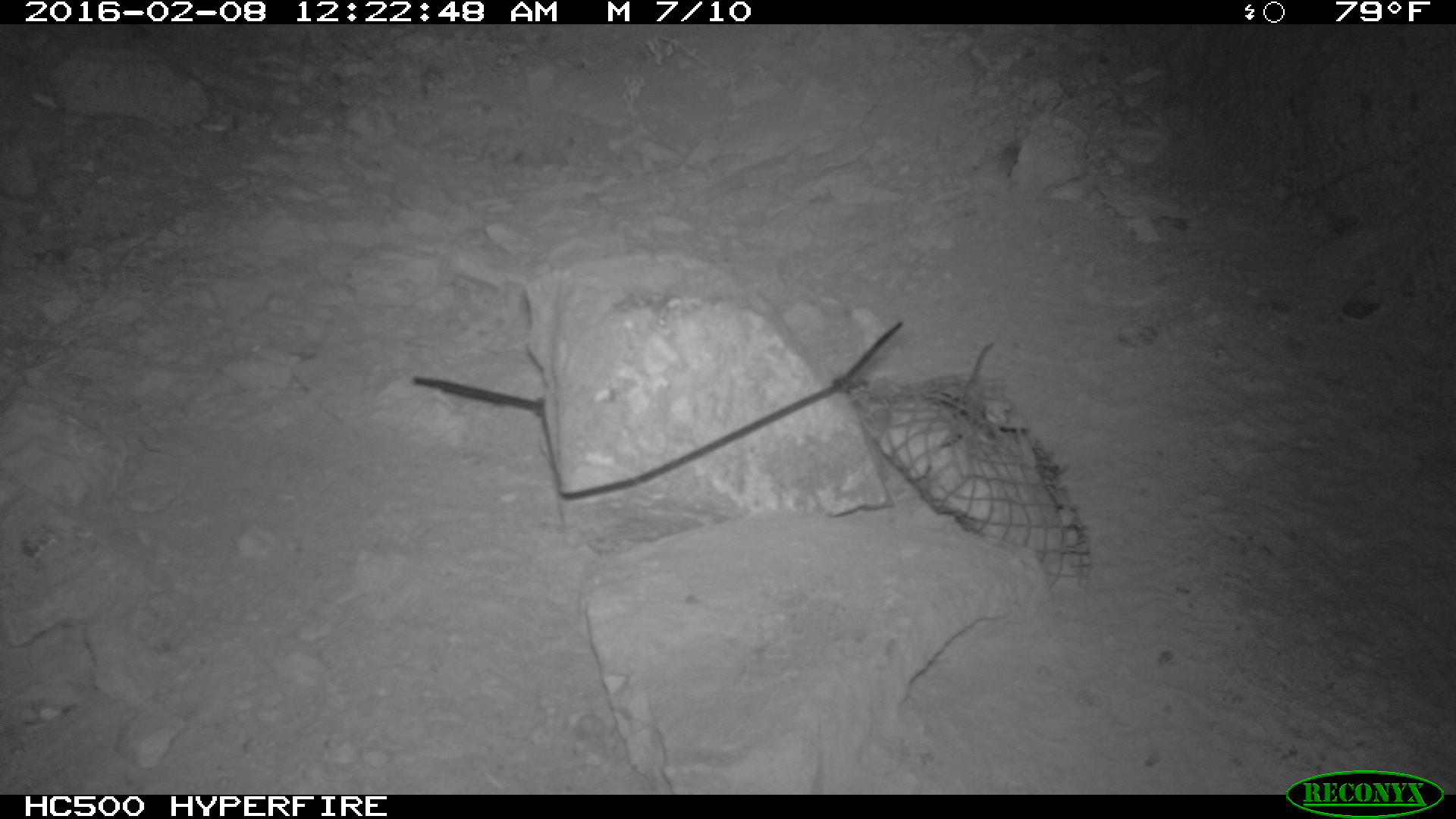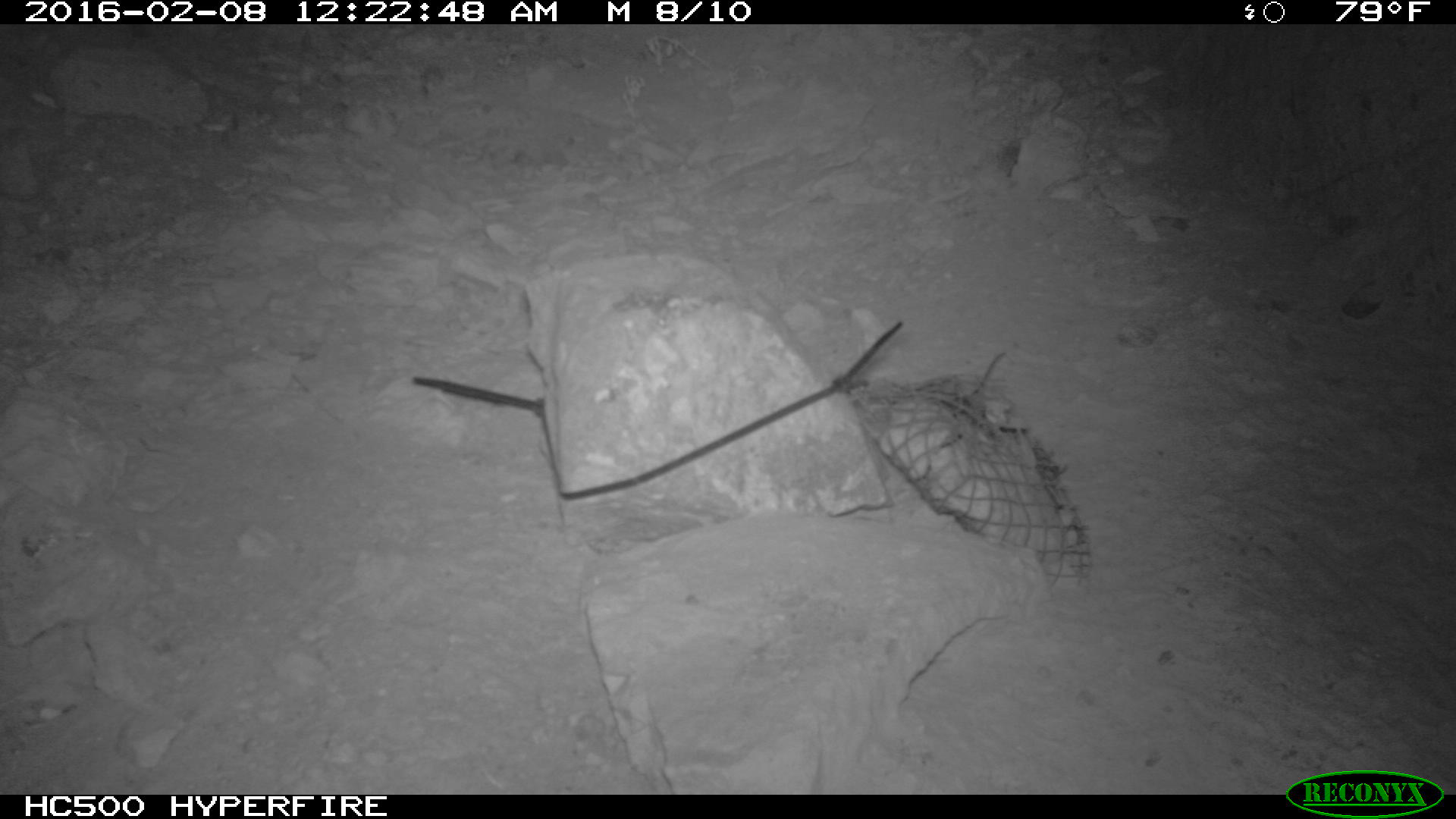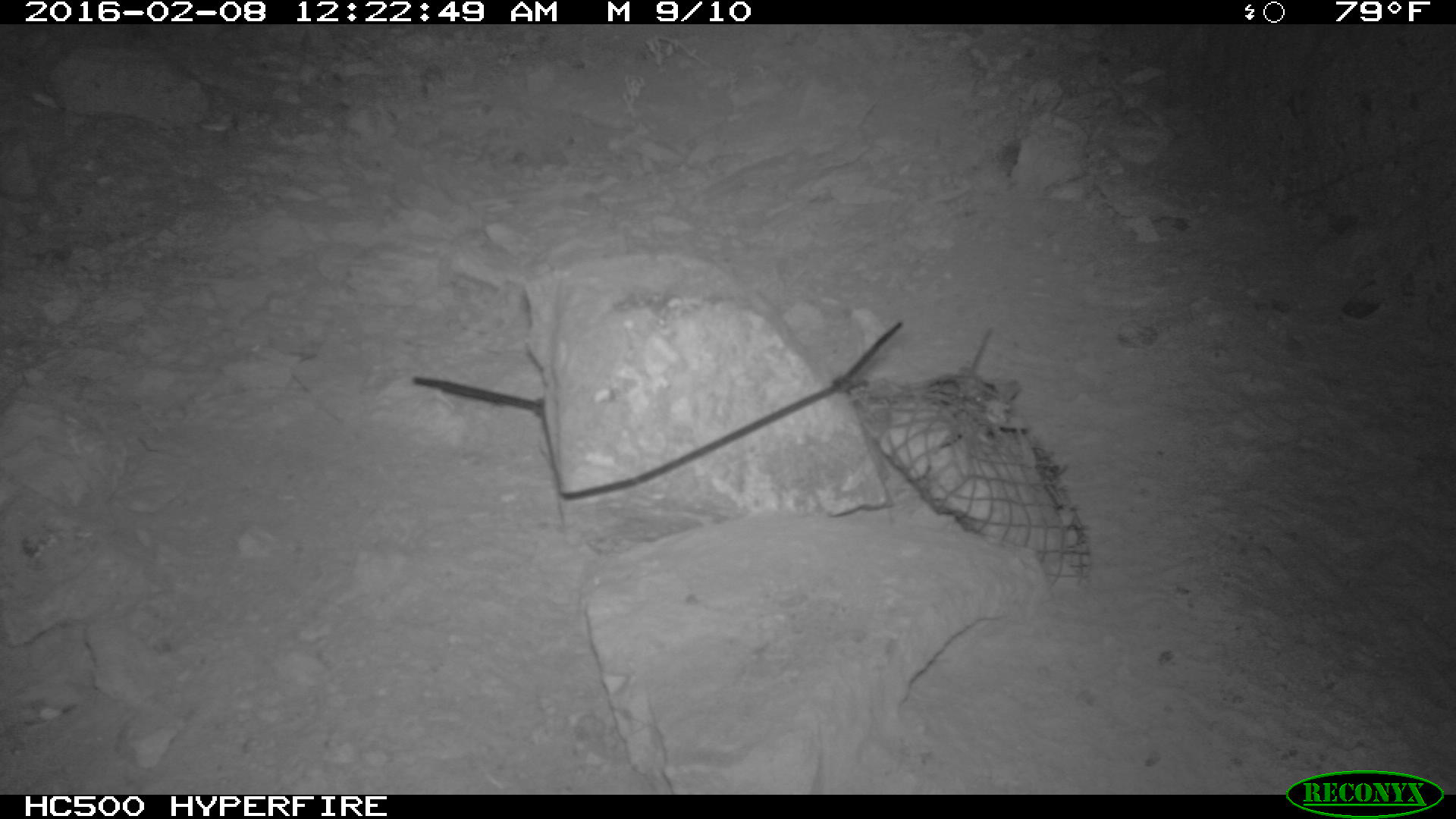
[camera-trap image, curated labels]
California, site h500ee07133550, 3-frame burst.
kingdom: Animalia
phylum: Chordata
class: Mammalia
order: Rodentia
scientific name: Rodentia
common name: rodent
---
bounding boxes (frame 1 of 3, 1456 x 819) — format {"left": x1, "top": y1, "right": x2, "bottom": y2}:
rodent: {"left": 939, "top": 340, "right": 993, "bottom": 397}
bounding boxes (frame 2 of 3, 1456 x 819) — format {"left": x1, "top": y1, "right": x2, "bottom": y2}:
rodent: {"left": 940, "top": 352, "right": 1006, "bottom": 418}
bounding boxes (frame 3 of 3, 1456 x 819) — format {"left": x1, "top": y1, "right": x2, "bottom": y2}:
rodent: {"left": 961, "top": 326, "right": 1020, "bottom": 399}